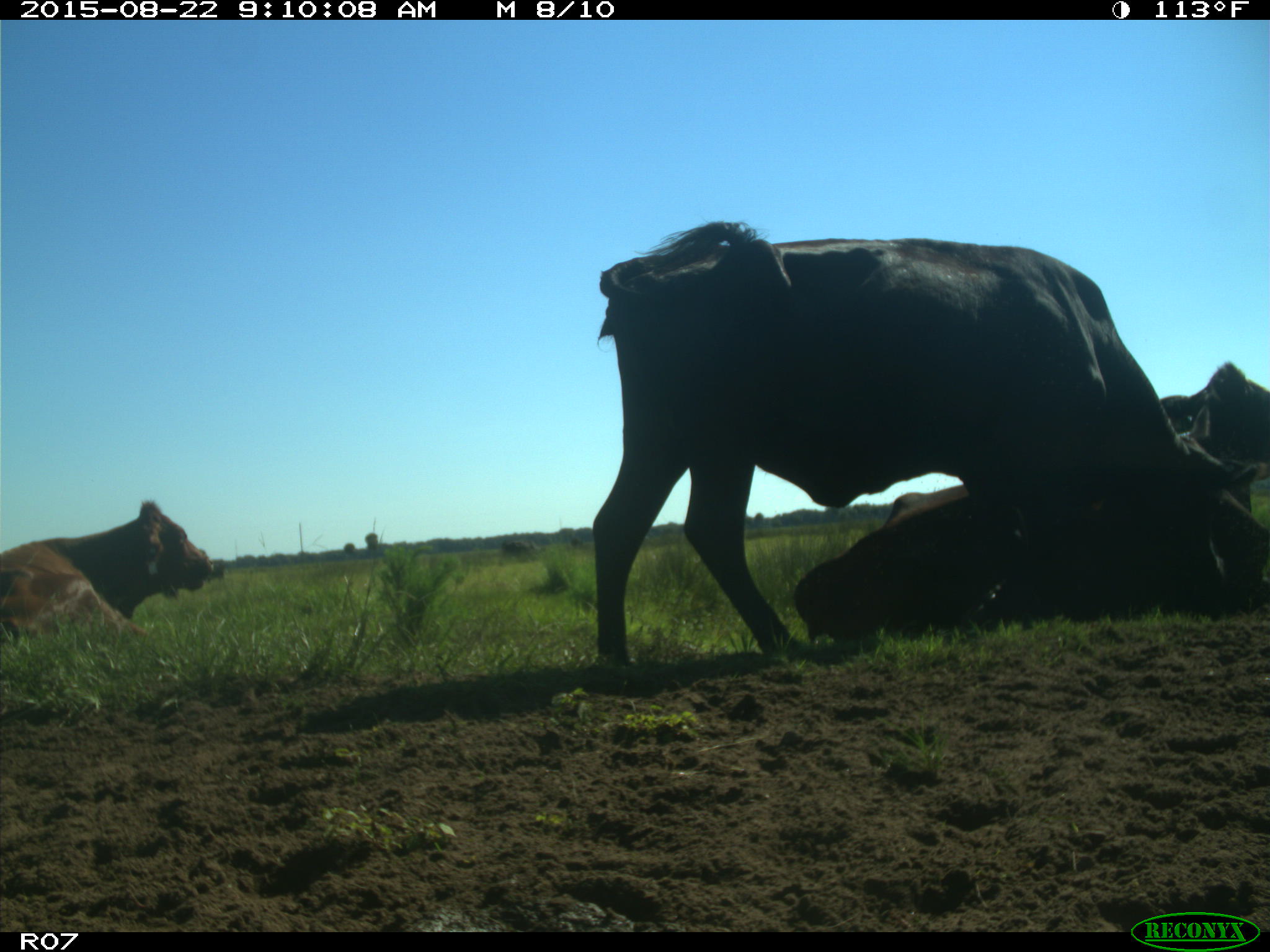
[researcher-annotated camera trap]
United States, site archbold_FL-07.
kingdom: Animalia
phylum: Chordata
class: Mammalia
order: Artiodactyla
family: Bovidae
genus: Bos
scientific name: Bos taurus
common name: domestic cow